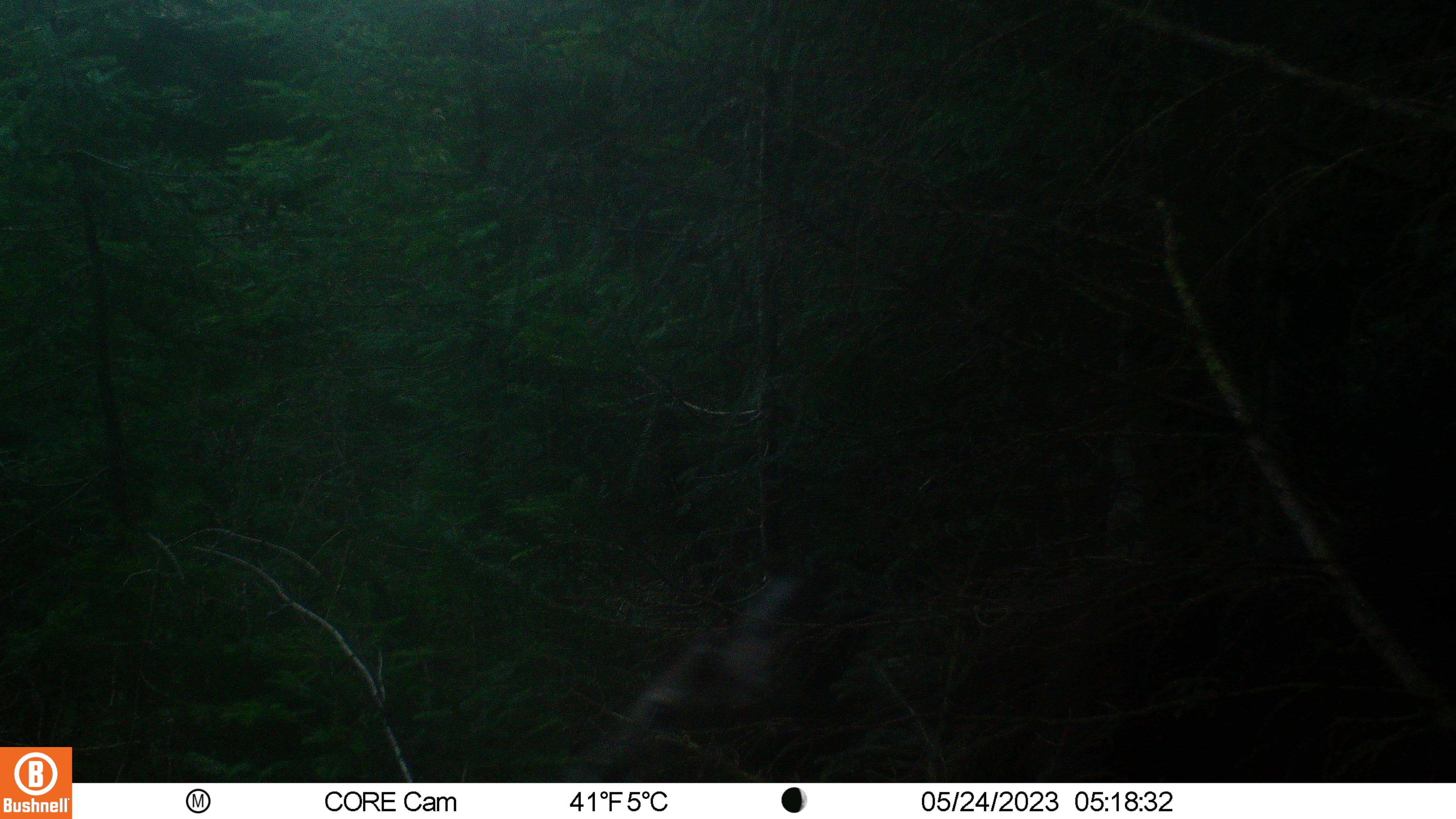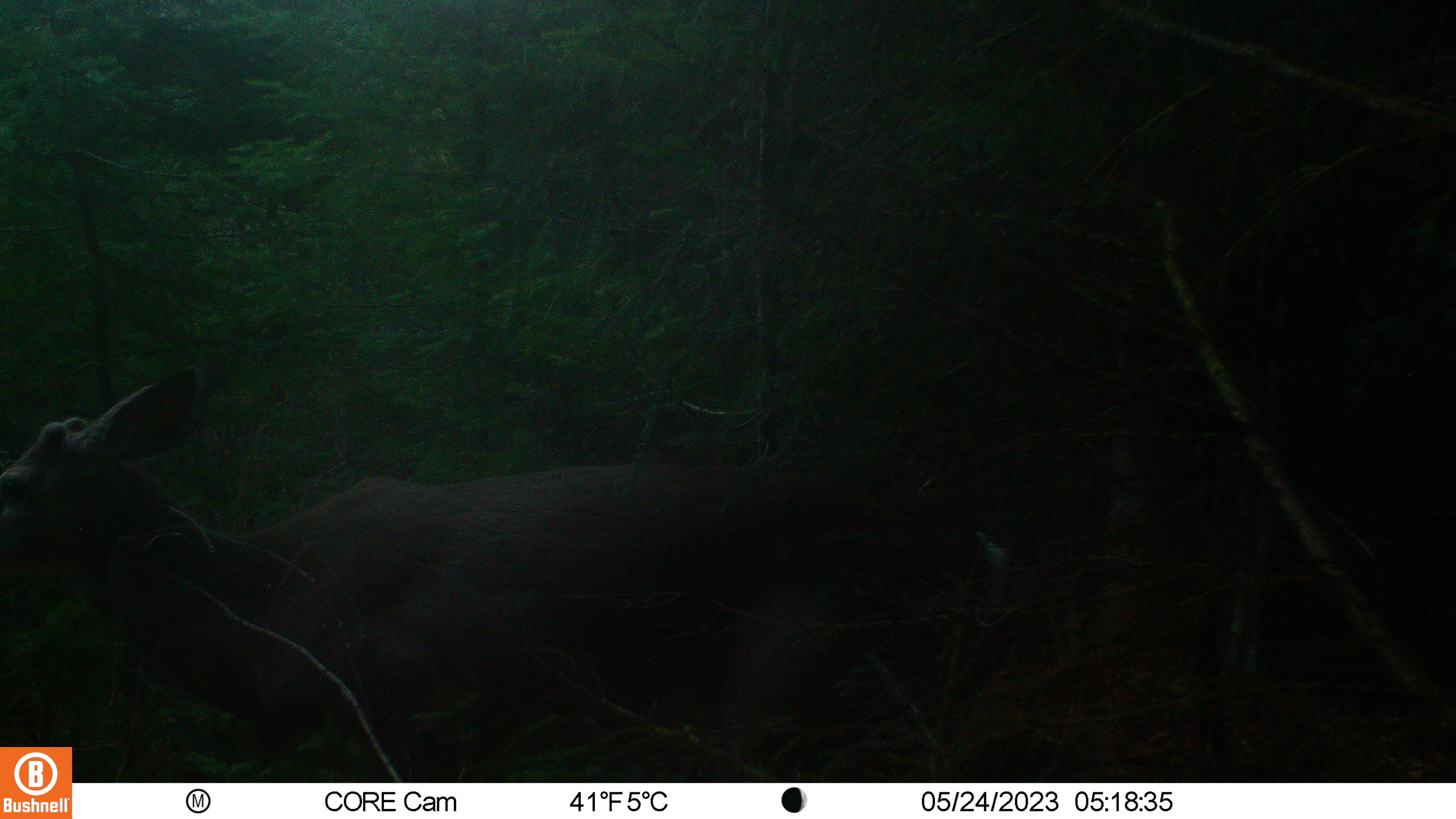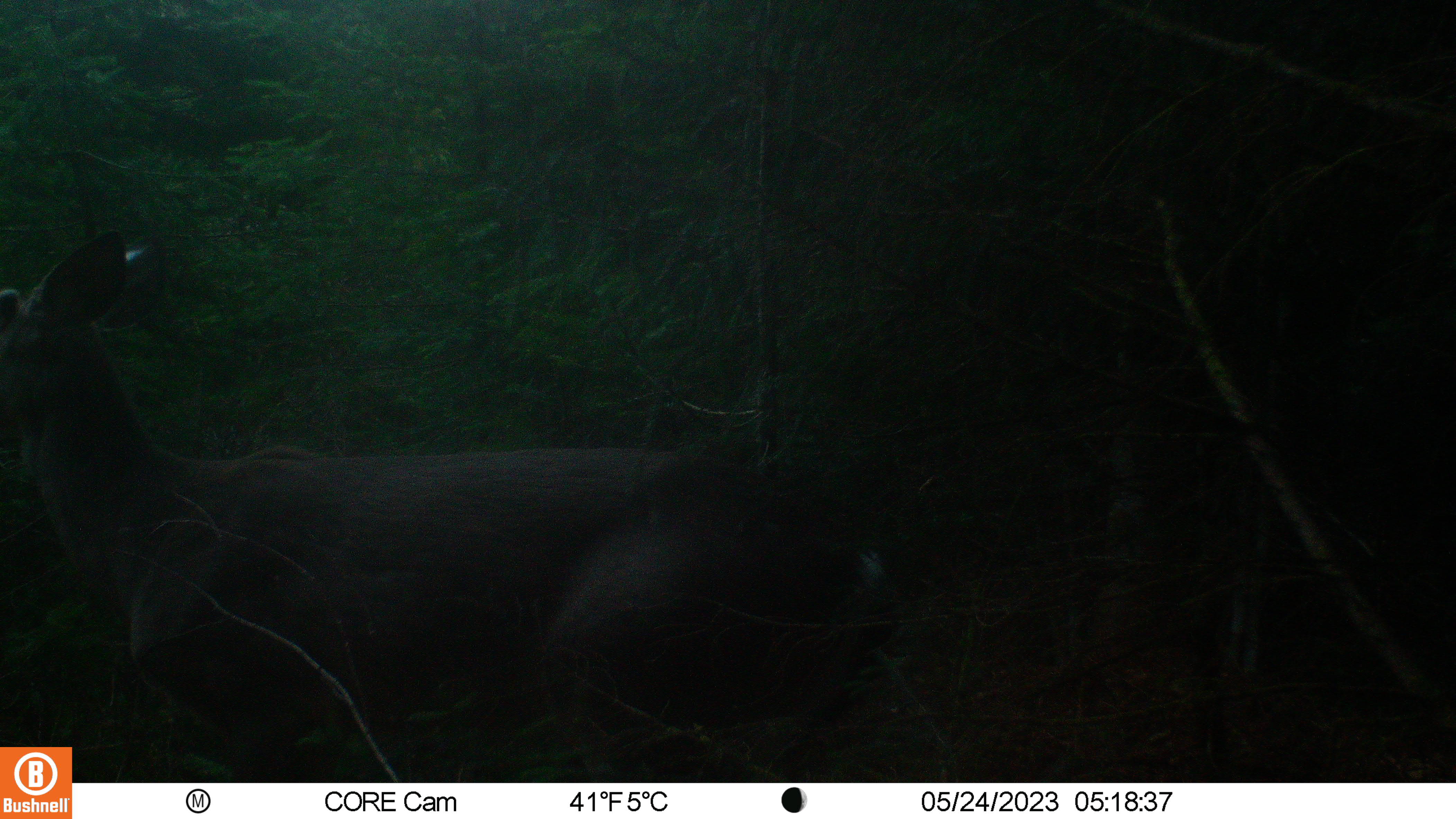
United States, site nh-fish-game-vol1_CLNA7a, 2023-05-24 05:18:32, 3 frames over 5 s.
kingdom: Animalia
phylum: Chordata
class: Mammalia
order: Artiodactyla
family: Cervidae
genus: Odocoileus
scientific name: Odocoileus virginianus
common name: white-tailed deer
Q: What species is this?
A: White-tailed deer (Odocoileus virginianus).